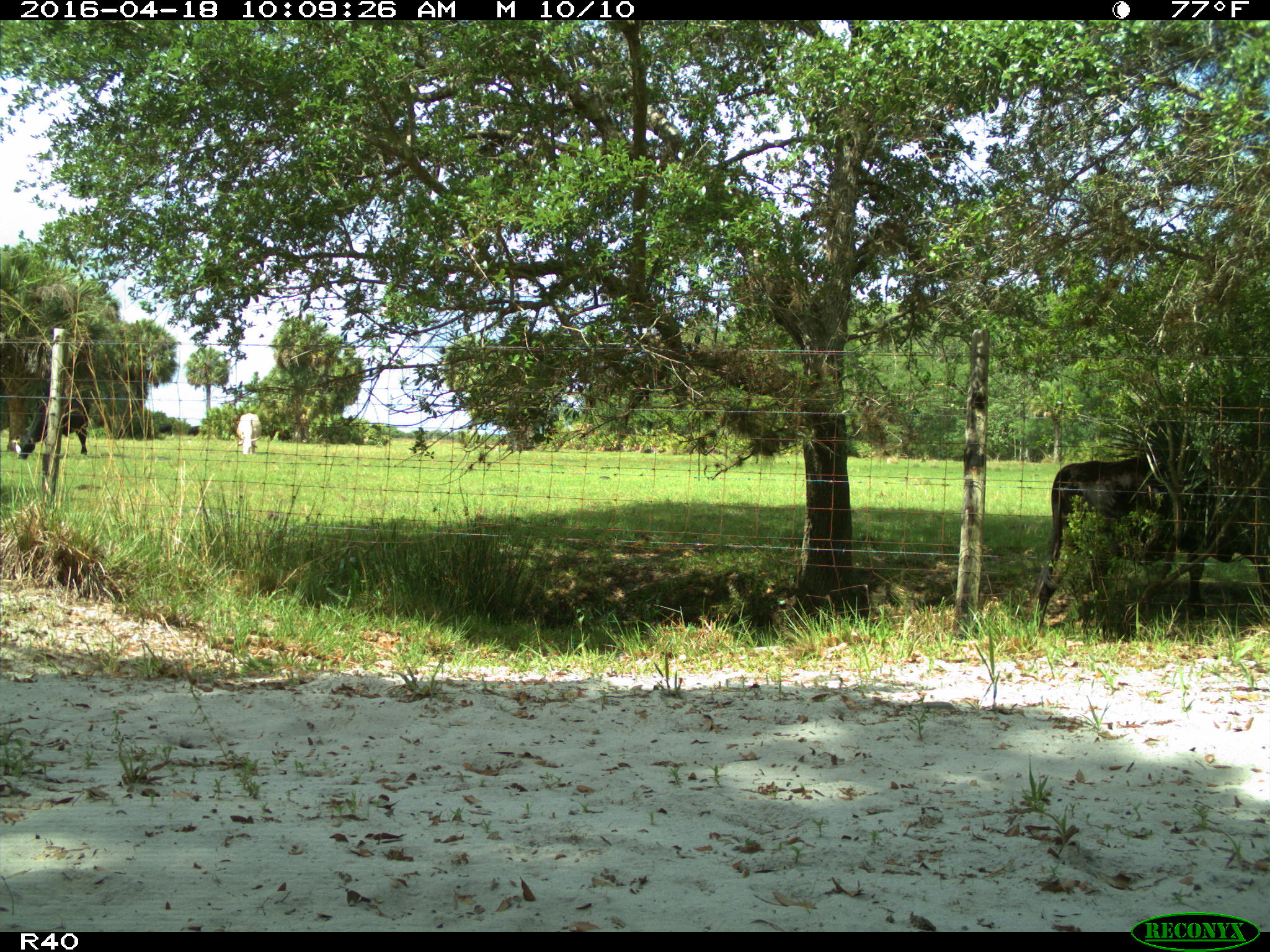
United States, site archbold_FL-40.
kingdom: Animalia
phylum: Chordata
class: Mammalia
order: Artiodactyla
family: Bovidae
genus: Bos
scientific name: Bos taurus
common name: domestic cow